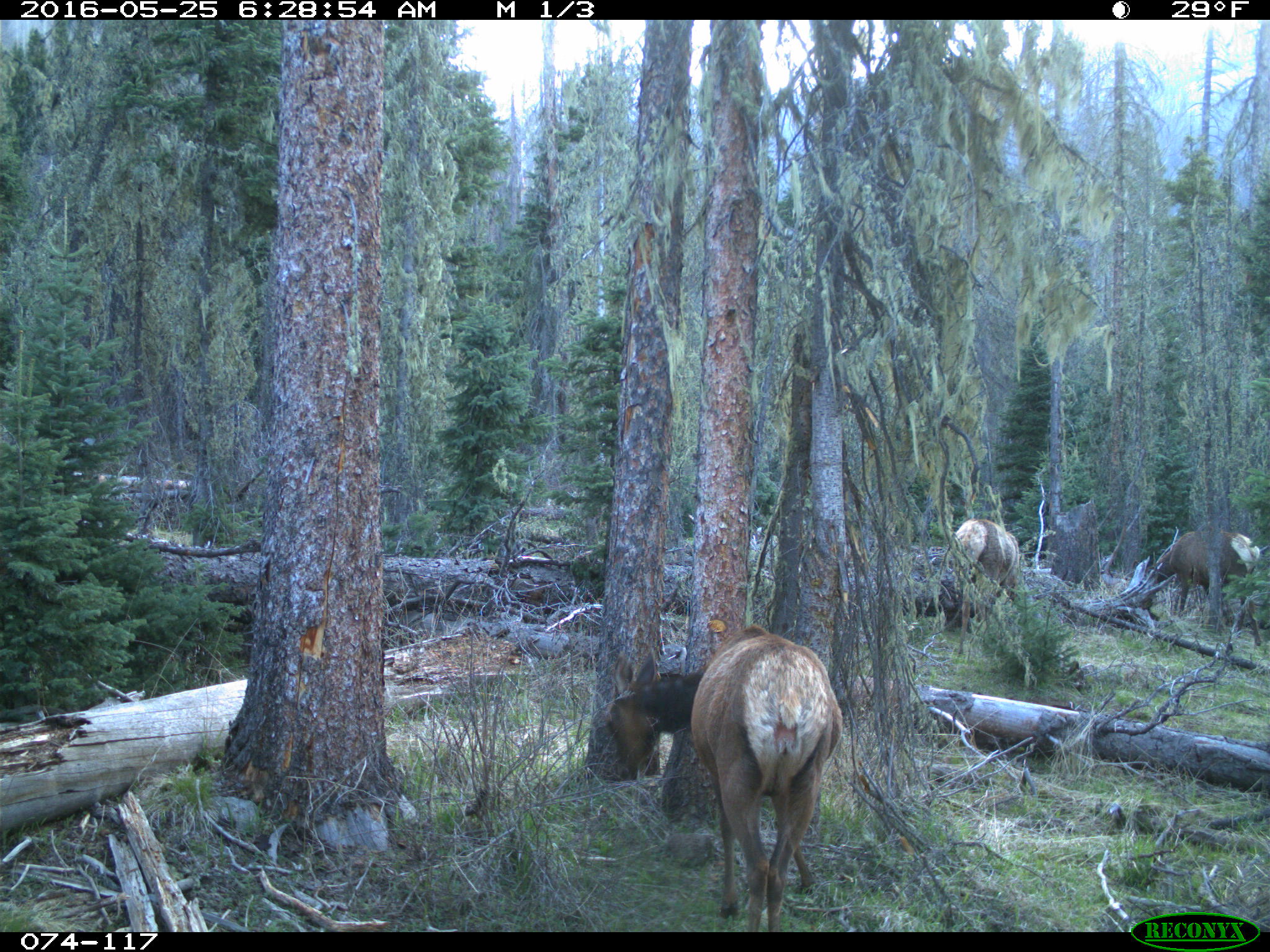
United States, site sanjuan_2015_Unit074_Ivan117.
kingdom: Animalia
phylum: Chordata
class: Mammalia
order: Artiodactyla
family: Cervidae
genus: Cervus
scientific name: Cervus elaphus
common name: red deer